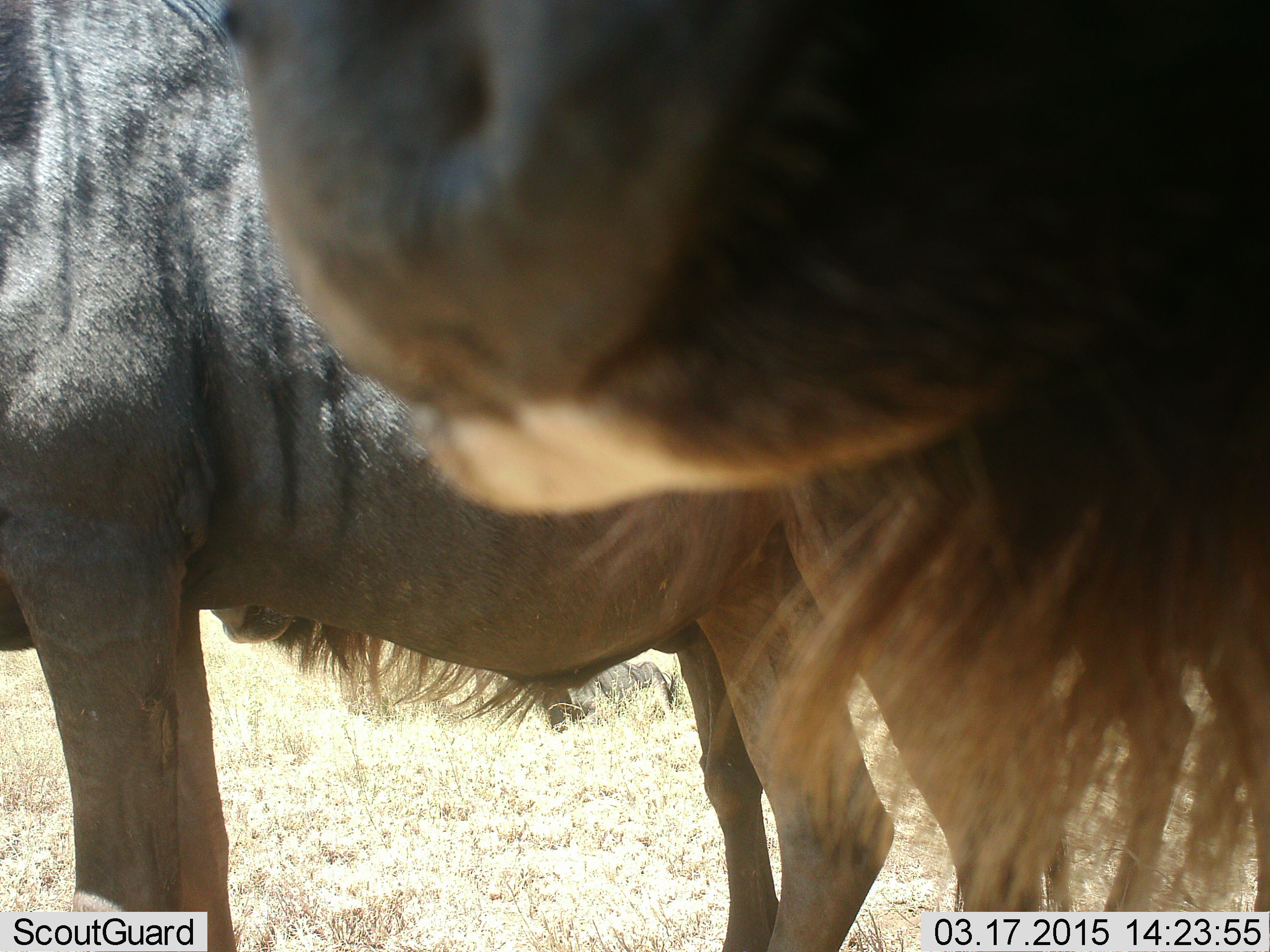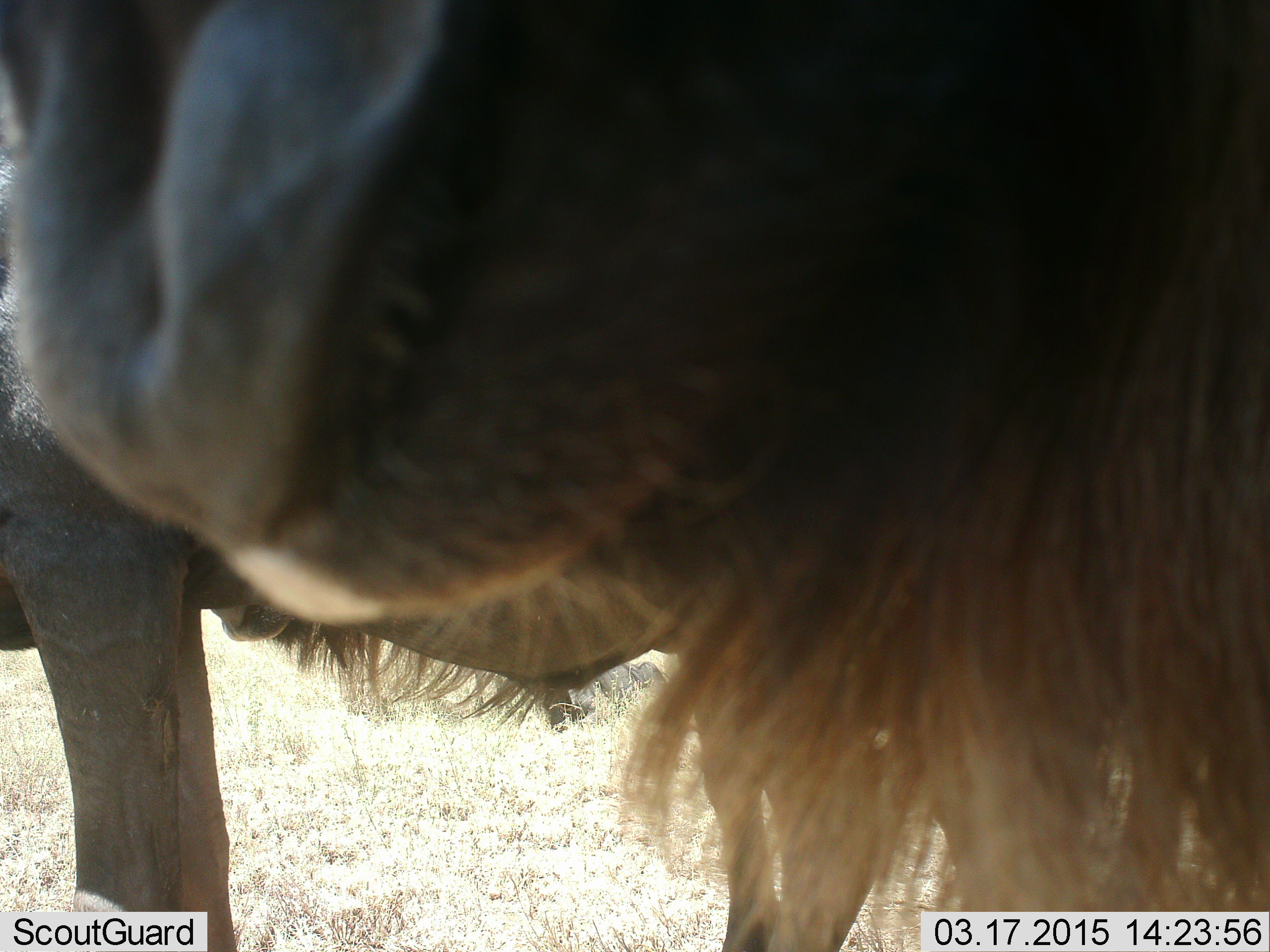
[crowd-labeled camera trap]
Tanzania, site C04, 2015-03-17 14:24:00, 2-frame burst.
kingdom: Animalia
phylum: Chordata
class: Mammalia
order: Artiodactyla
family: Bovidae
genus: Connochaetes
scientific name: Connochaetes taurinus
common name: blue wildebeest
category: wildebeest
Wildebeest (blue wildebeest) (Connochaetes taurinus), count 2. Behavior (volunteer vote fractions): standing 100%, resting 20%, moving 0%, interacting 0%. Young present (vote fraction): 0%. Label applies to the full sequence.